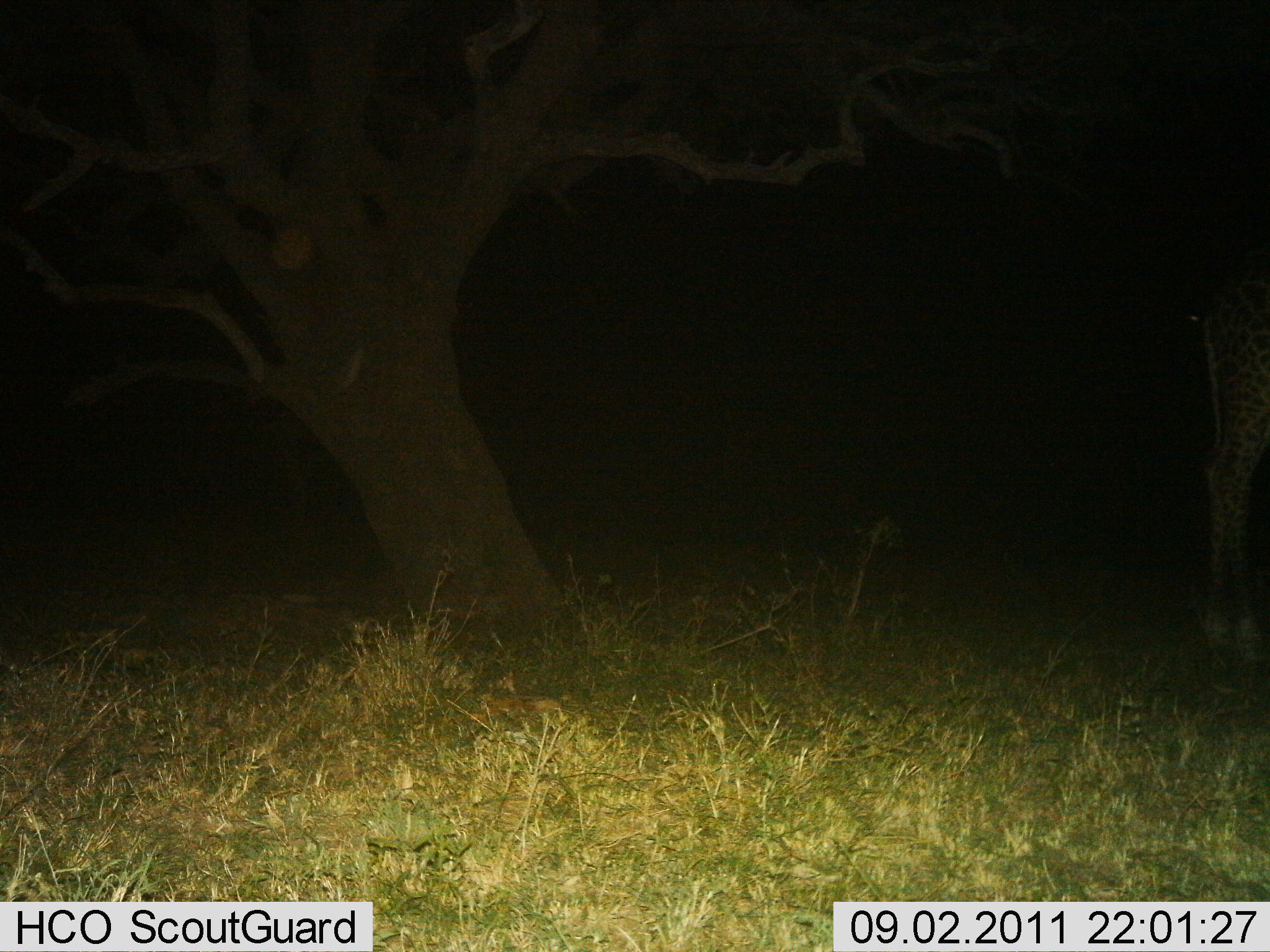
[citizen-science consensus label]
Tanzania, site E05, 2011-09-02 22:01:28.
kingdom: Animalia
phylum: Chordata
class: Mammalia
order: Artiodactyla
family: Giraffidae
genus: Giraffa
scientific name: Giraffa camelopardalis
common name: giraffe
Giraffe (Giraffa camelopardalis), count 1. Behavior (volunteer vote fractions): standing 100%, resting 0%, moving 0%, interacting 0%. Young present (vote fraction): 0%. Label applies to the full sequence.